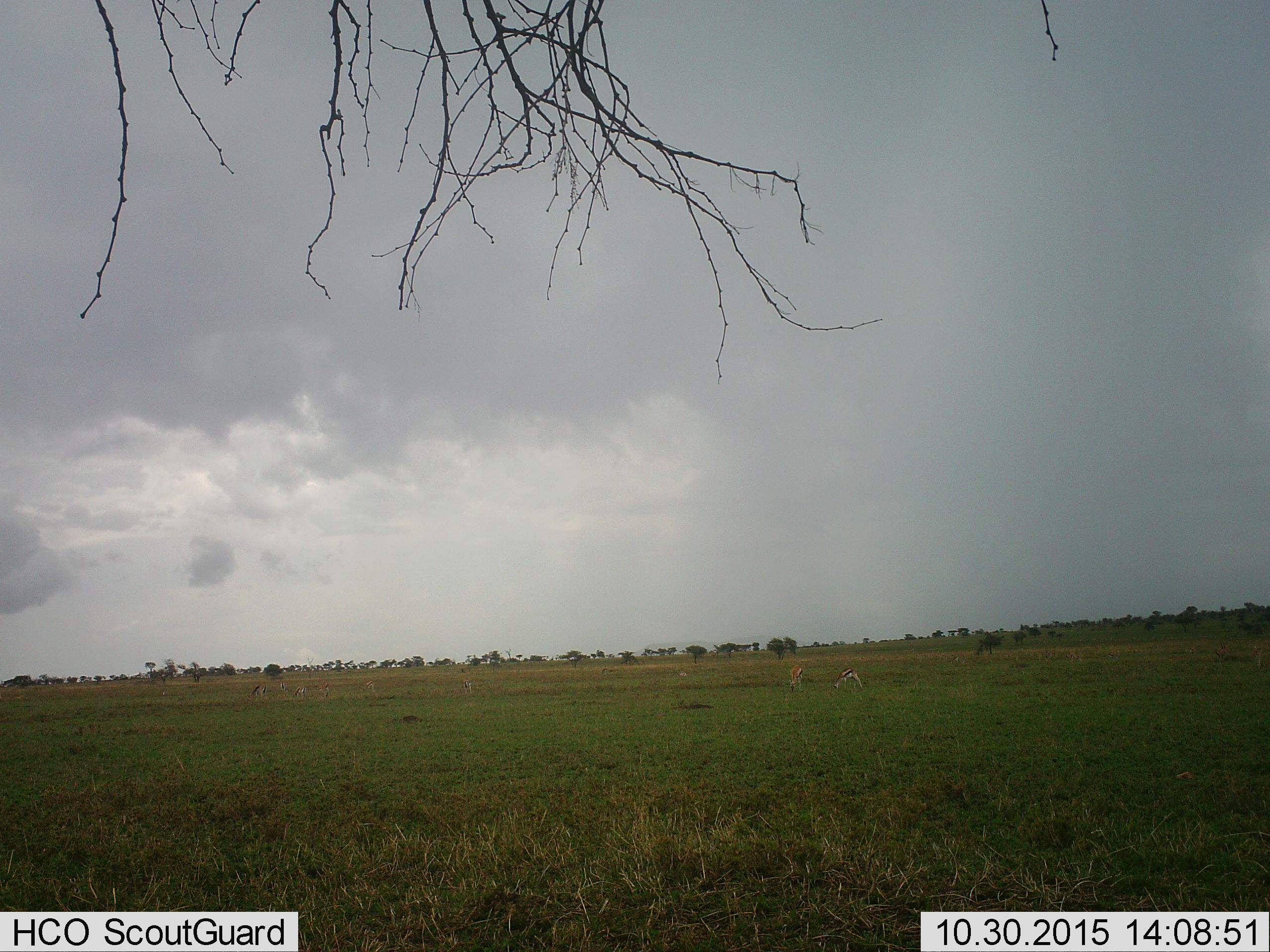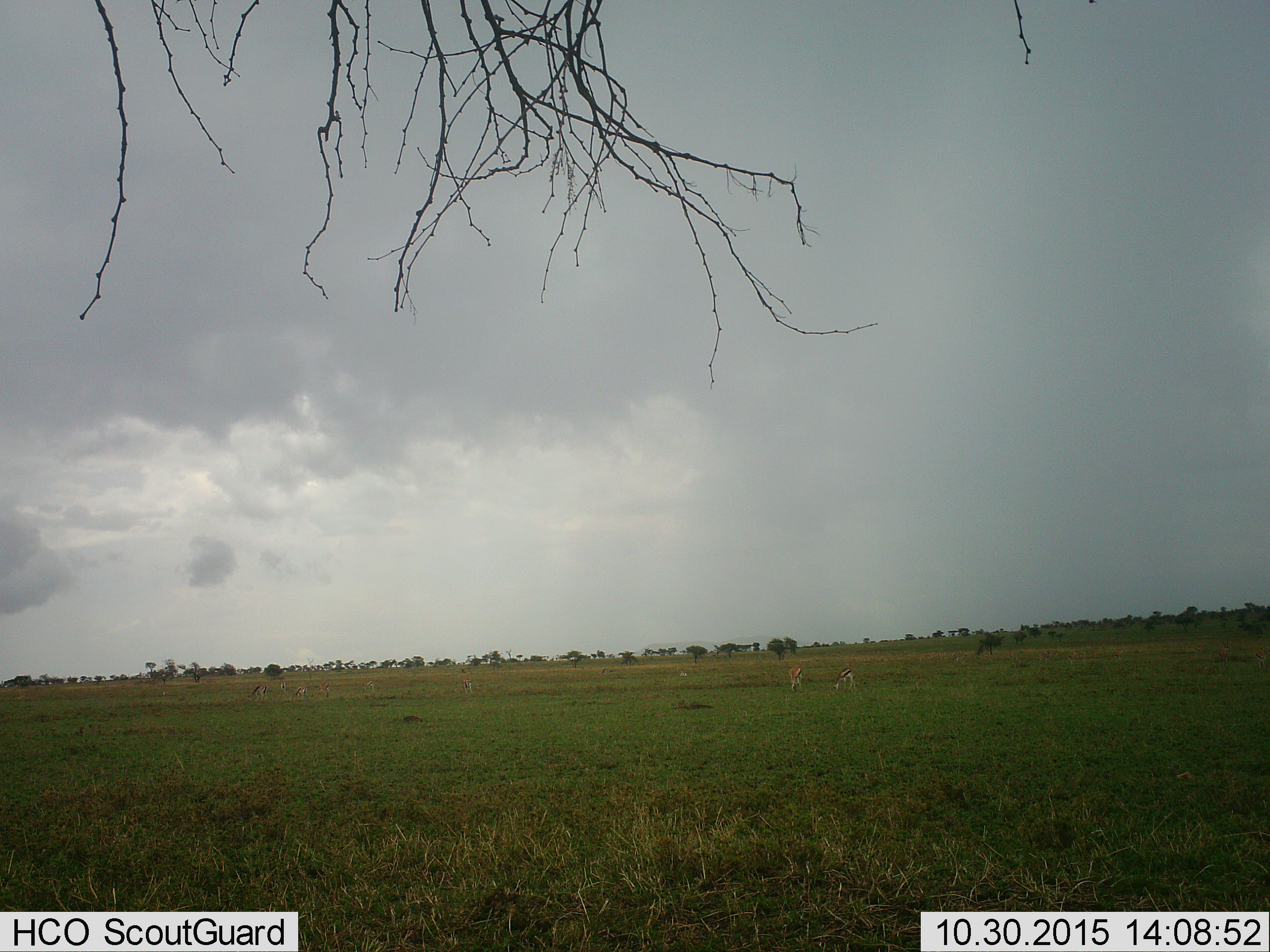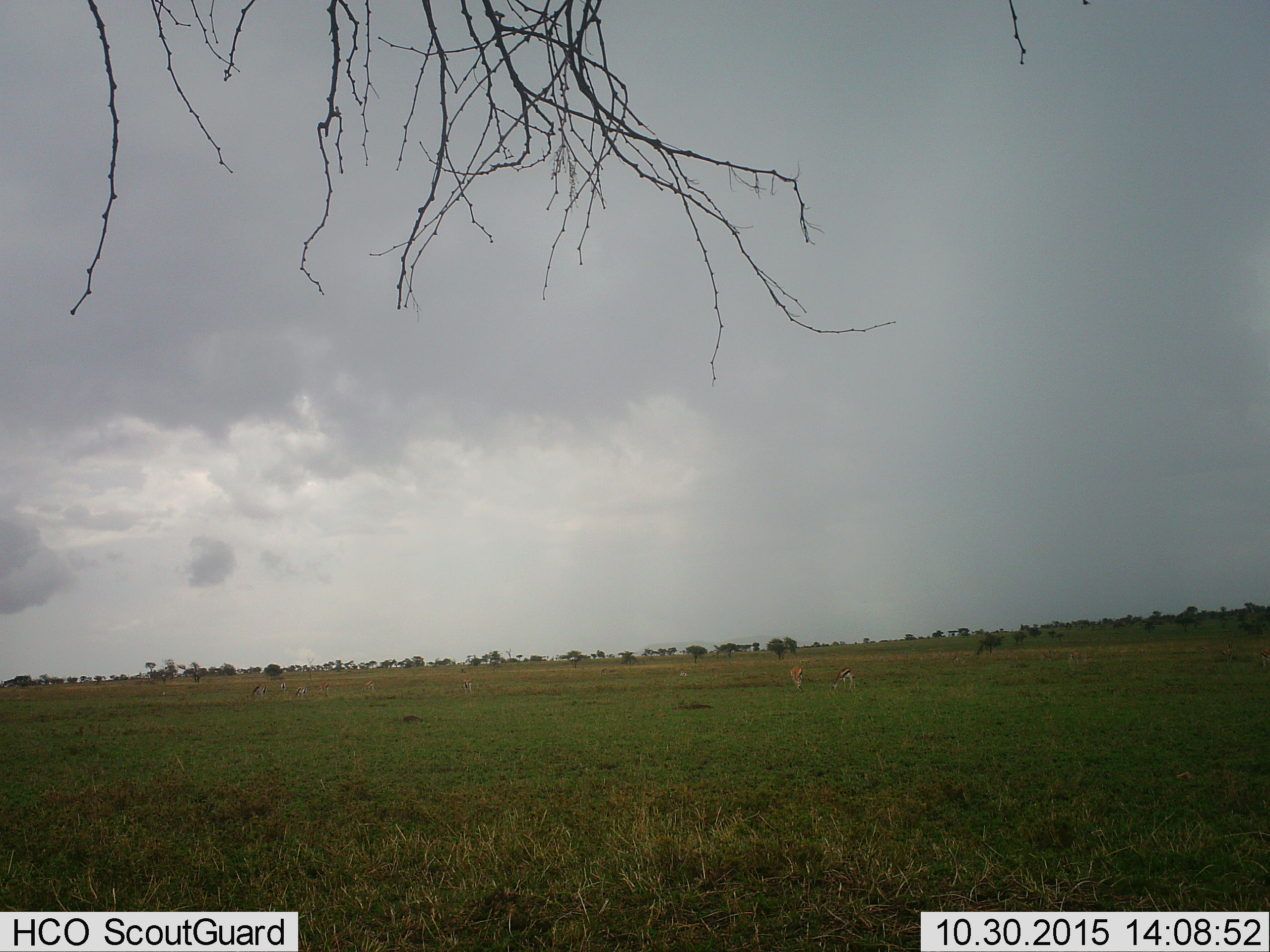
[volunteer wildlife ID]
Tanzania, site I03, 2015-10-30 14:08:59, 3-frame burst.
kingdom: Animalia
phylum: Chordata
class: Mammalia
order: Artiodactyla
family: Bovidae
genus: Eudorcas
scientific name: Eudorcas thomsonii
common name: thomson's gazelle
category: gazellethomsons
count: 11-50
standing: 33%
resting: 0%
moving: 22%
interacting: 0%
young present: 11%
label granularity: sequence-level